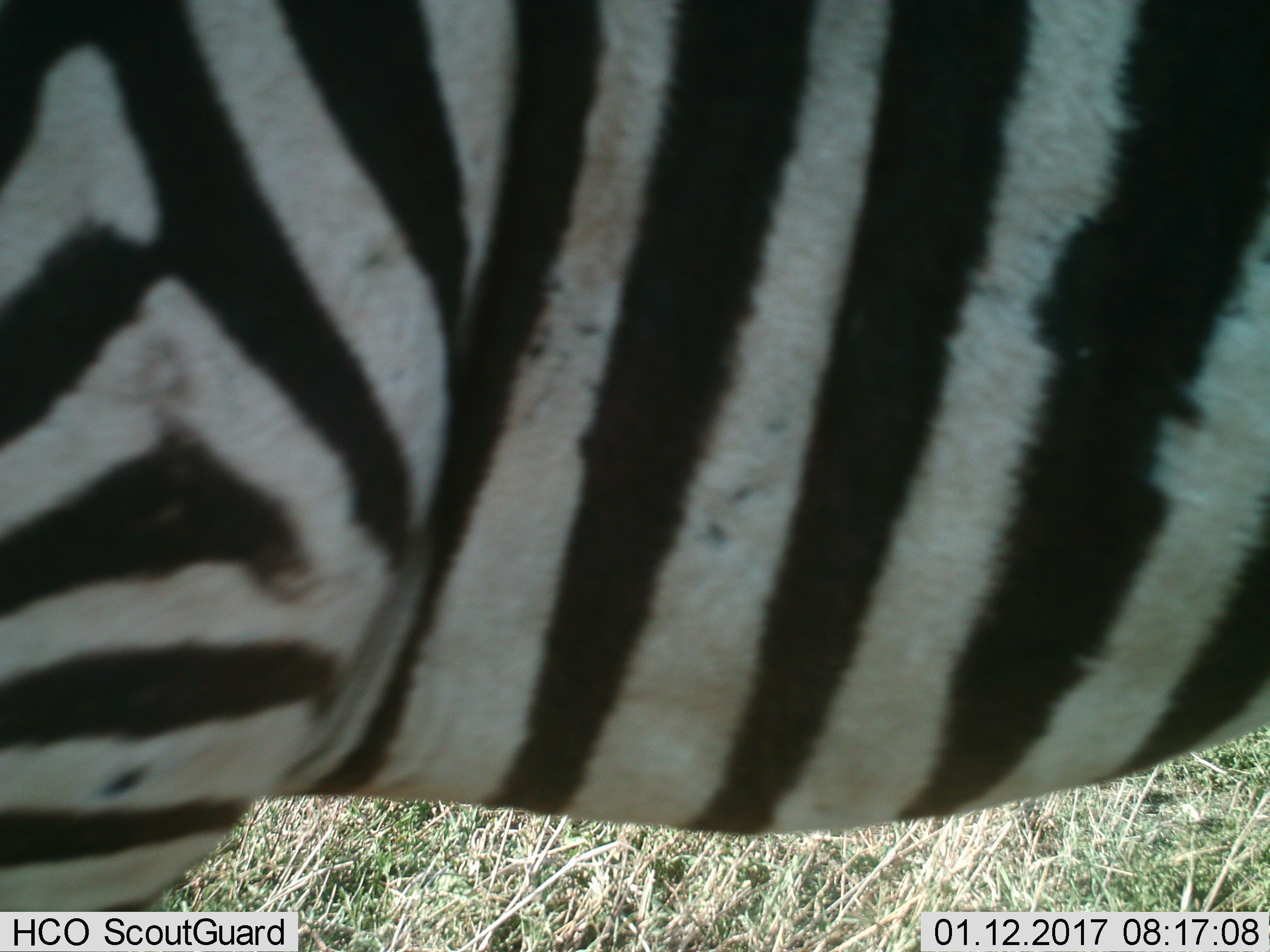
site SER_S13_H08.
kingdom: Animalia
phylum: Chordata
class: Mammalia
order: Perissodactyla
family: Equidae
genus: Equus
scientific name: Equus quagga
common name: plains zebra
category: zebraplains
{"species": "zebraplains (plains zebra) (Equus quagga)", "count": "1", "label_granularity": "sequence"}